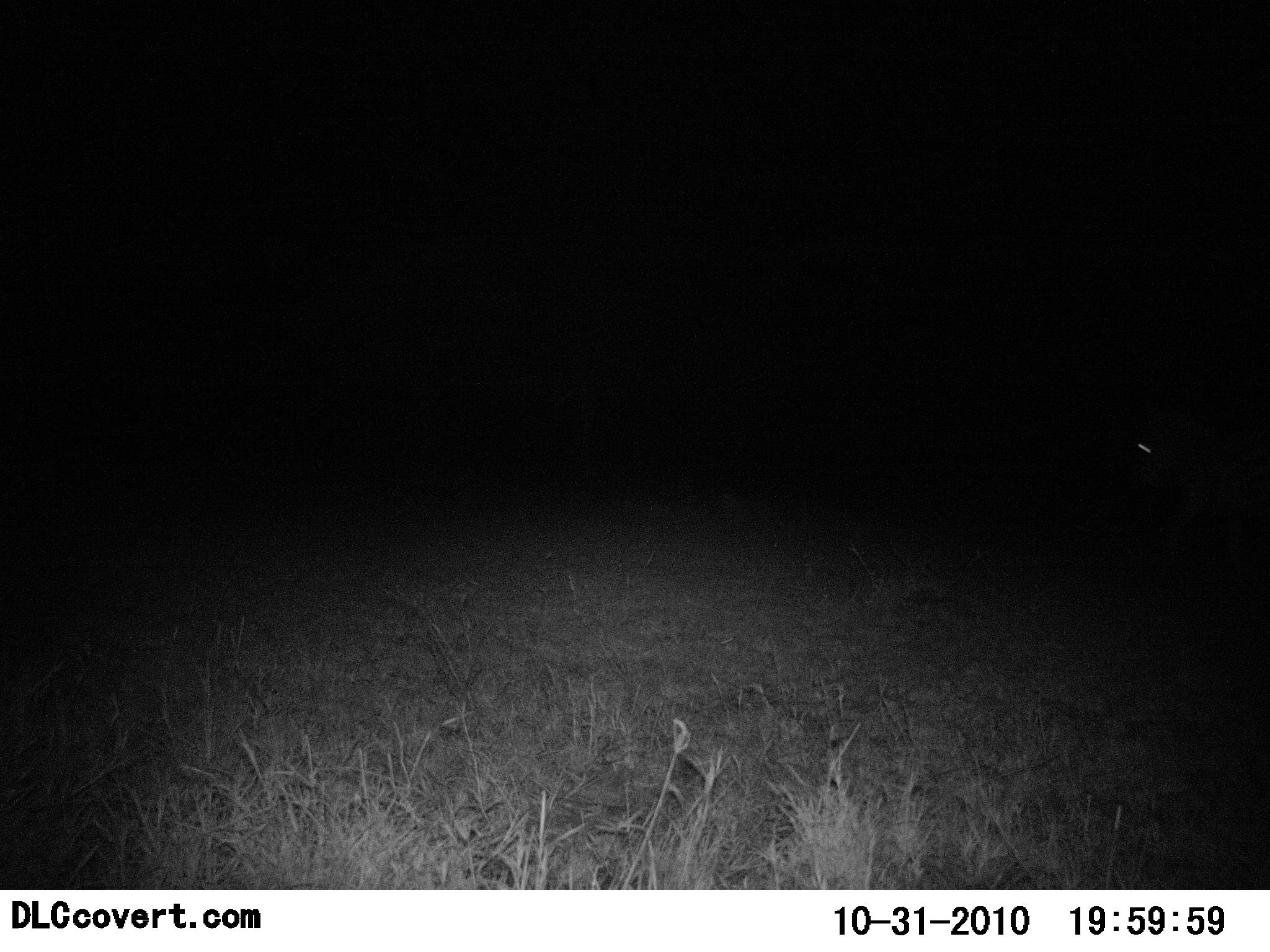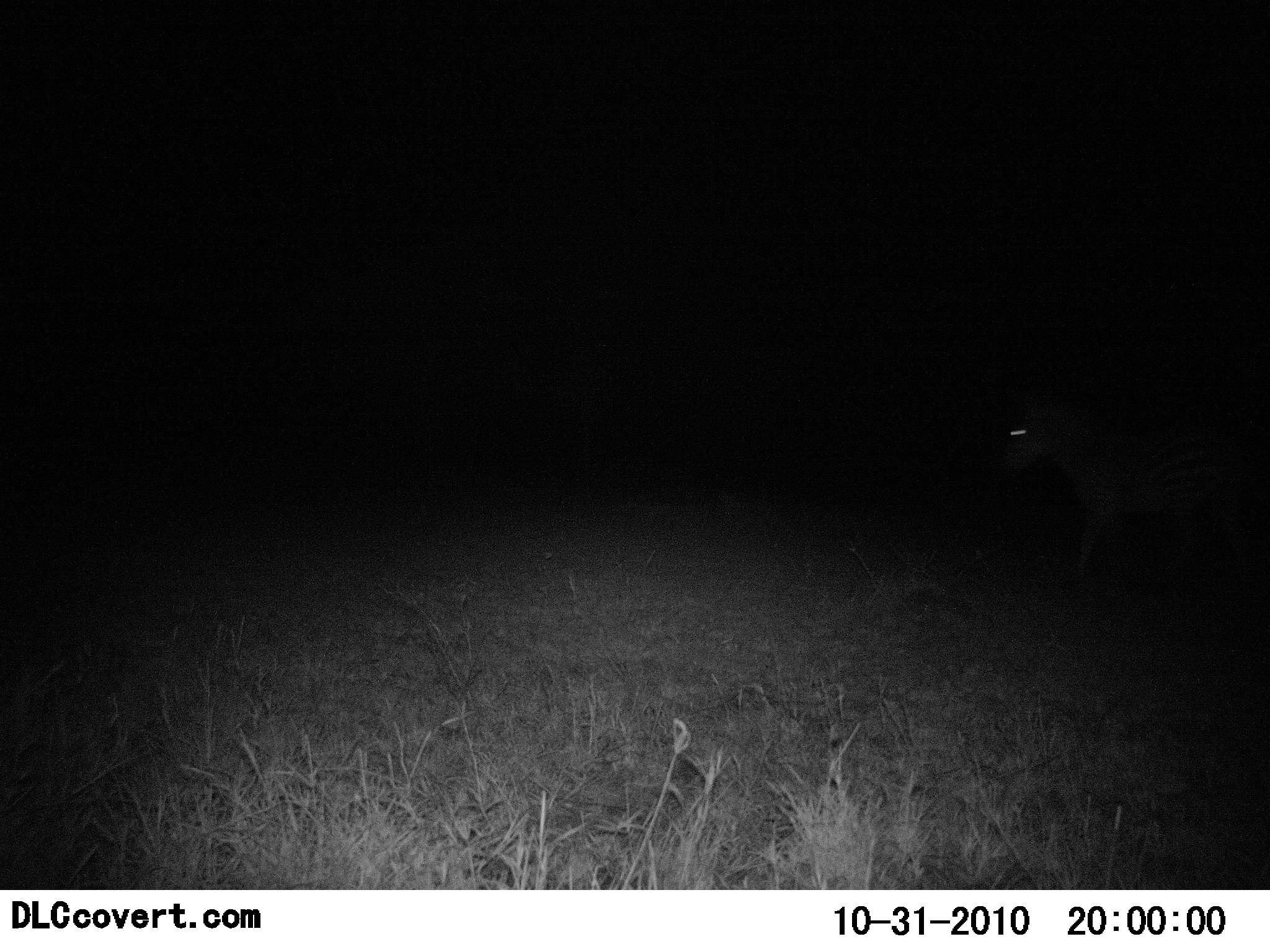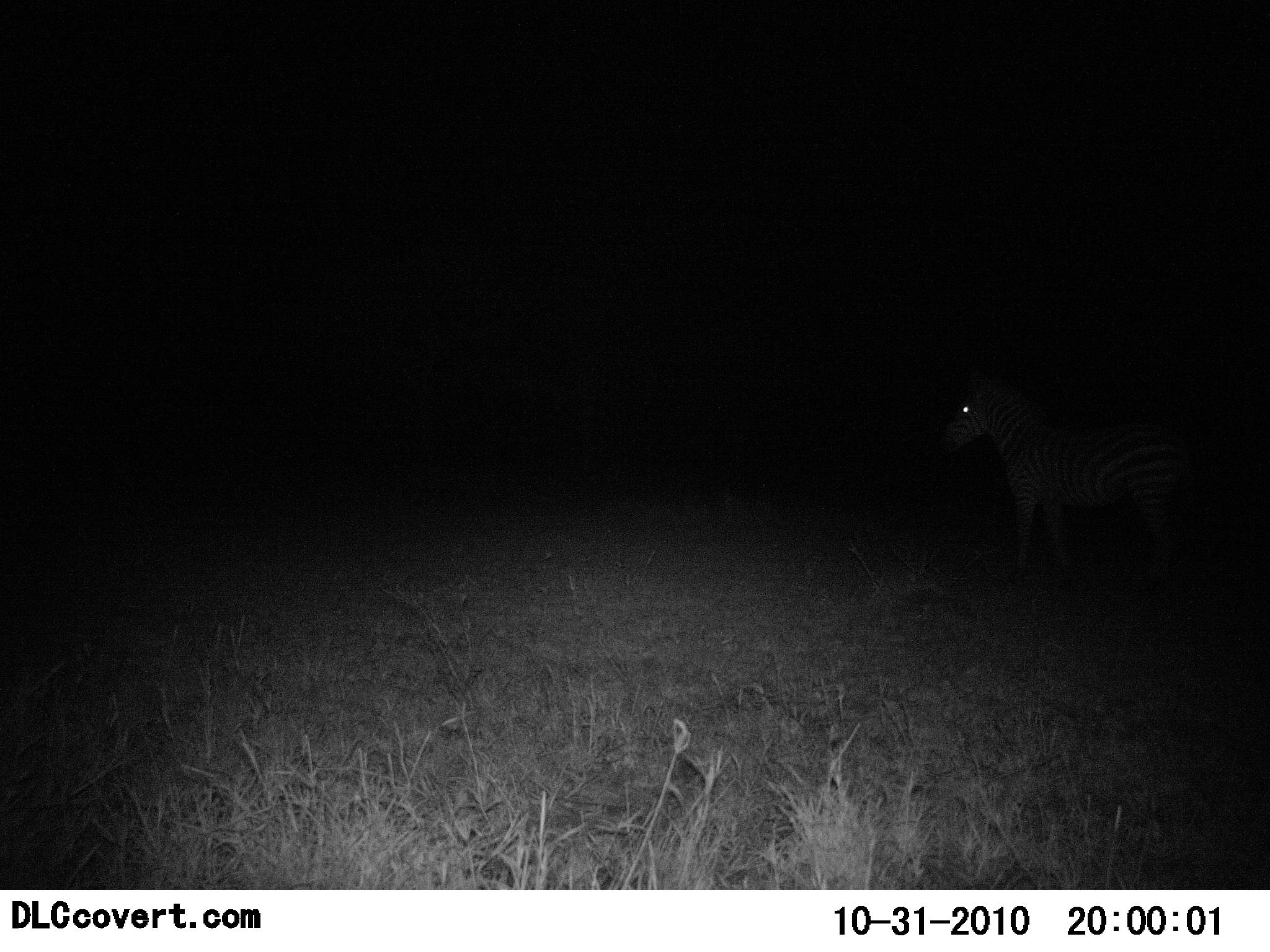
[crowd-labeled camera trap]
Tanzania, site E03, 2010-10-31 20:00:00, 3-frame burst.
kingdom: Animalia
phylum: Chordata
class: Mammalia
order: Perissodactyla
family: Equidae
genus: Equus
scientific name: Equus quagga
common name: plains zebra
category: zebra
Zebra (plains zebra) (Equus quagga), count 1. Behavior (volunteer vote fractions): standing 15%, resting 0%, moving 85%, interacting 0%. Young present (vote fraction): 0%. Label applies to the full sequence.